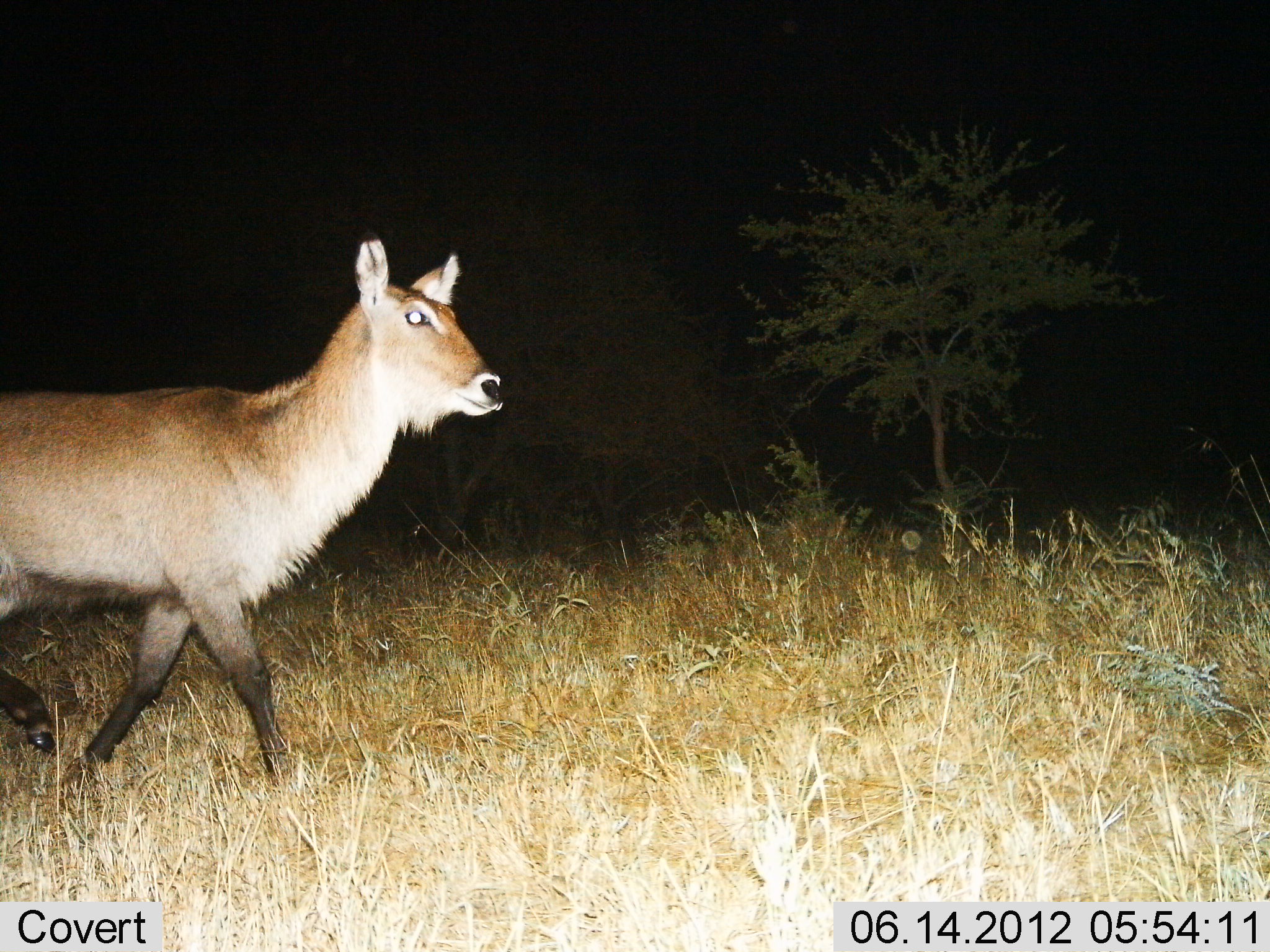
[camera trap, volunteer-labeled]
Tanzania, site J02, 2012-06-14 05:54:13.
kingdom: Animalia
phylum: Chordata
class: Mammalia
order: Artiodactyla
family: Bovidae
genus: Kobus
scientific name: Kobus ellipsiprymnus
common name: waterbuck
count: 1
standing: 0%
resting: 0%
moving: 100%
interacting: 0%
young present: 0%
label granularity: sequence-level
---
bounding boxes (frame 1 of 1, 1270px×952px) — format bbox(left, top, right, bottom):
animal: bbox(0, 225, 505, 791)